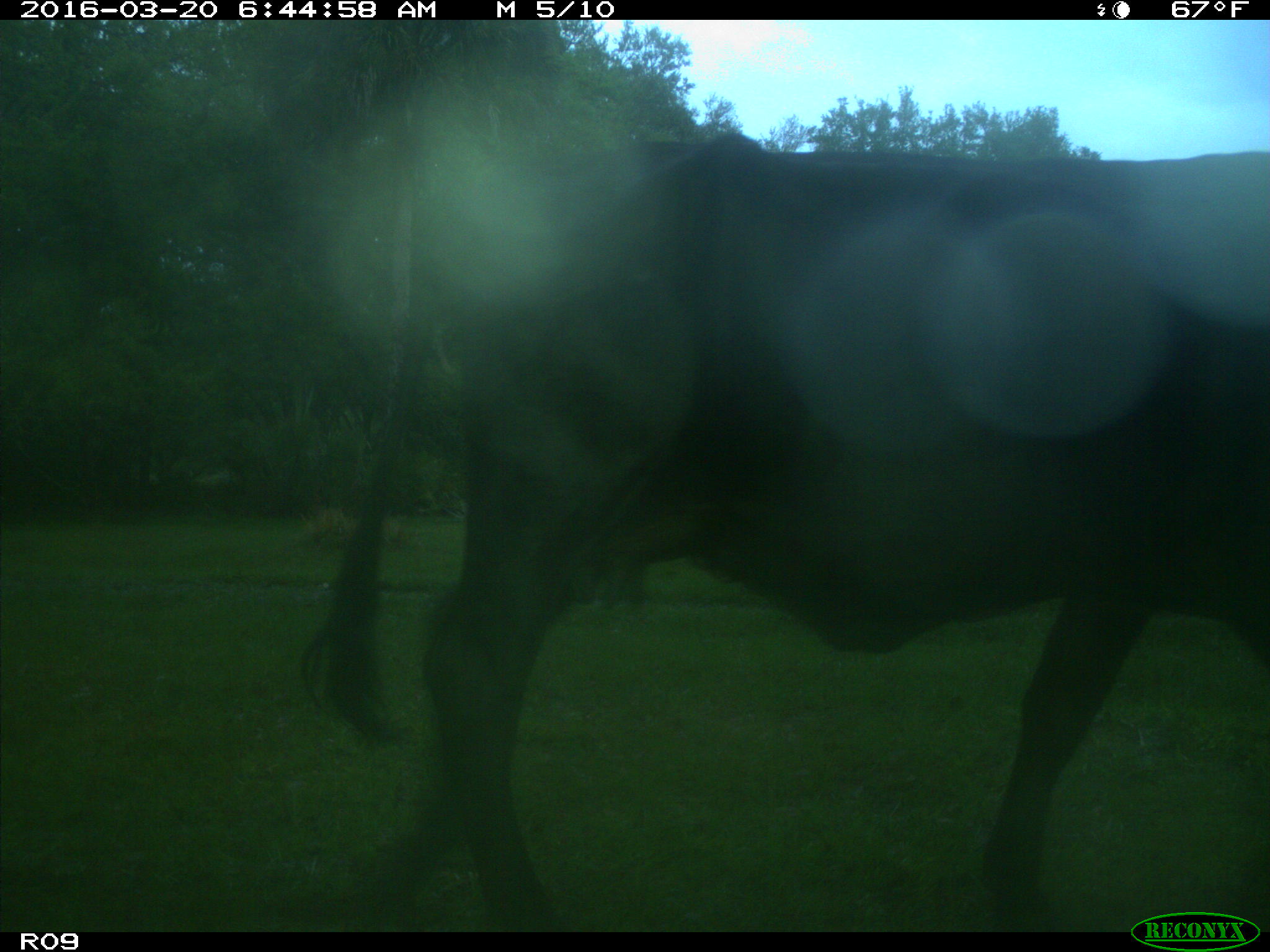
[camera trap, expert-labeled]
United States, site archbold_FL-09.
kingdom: Animalia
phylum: Chordata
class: Mammalia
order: Artiodactyla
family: Bovidae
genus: Bos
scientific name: Bos taurus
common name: domestic cow